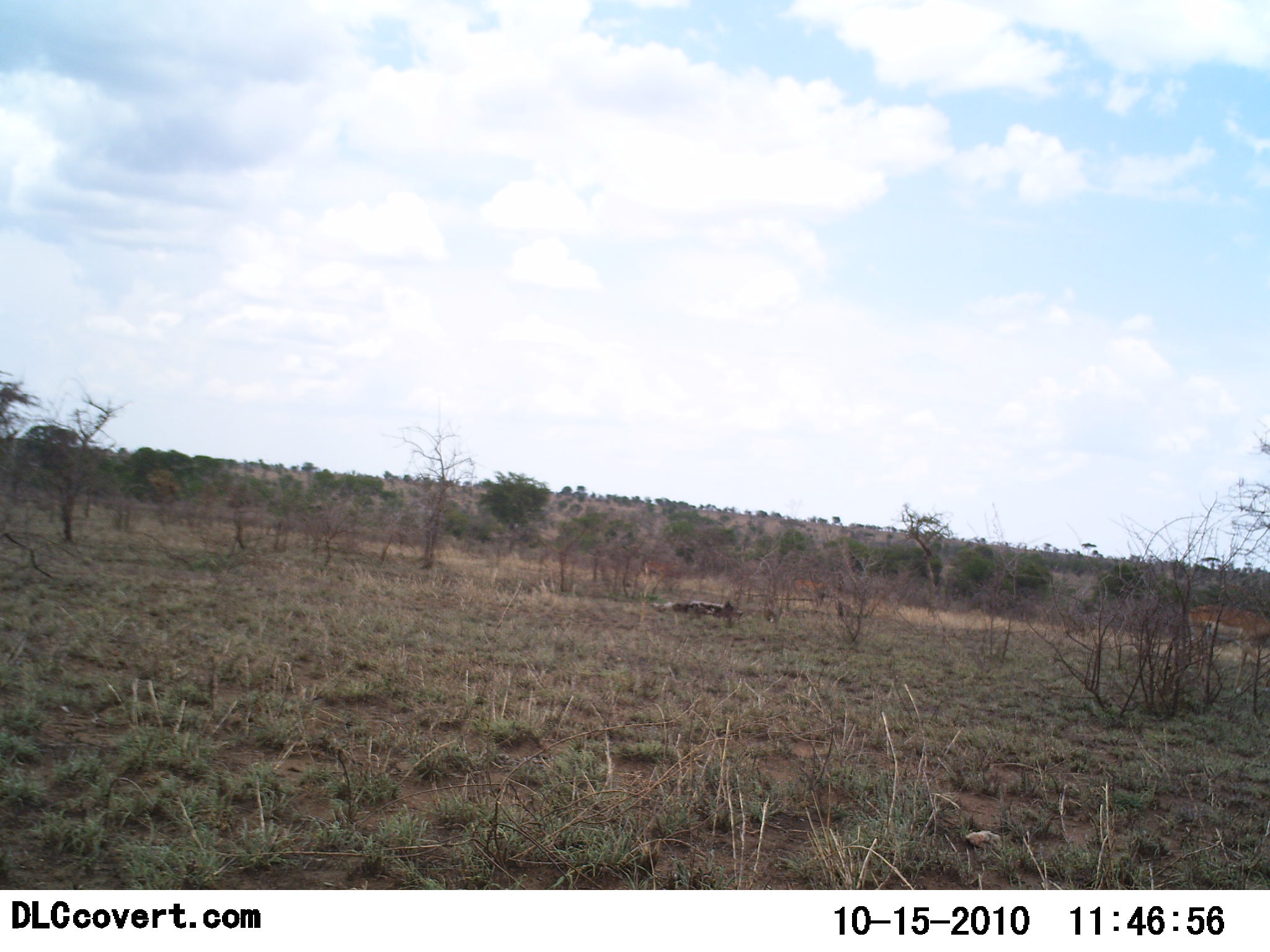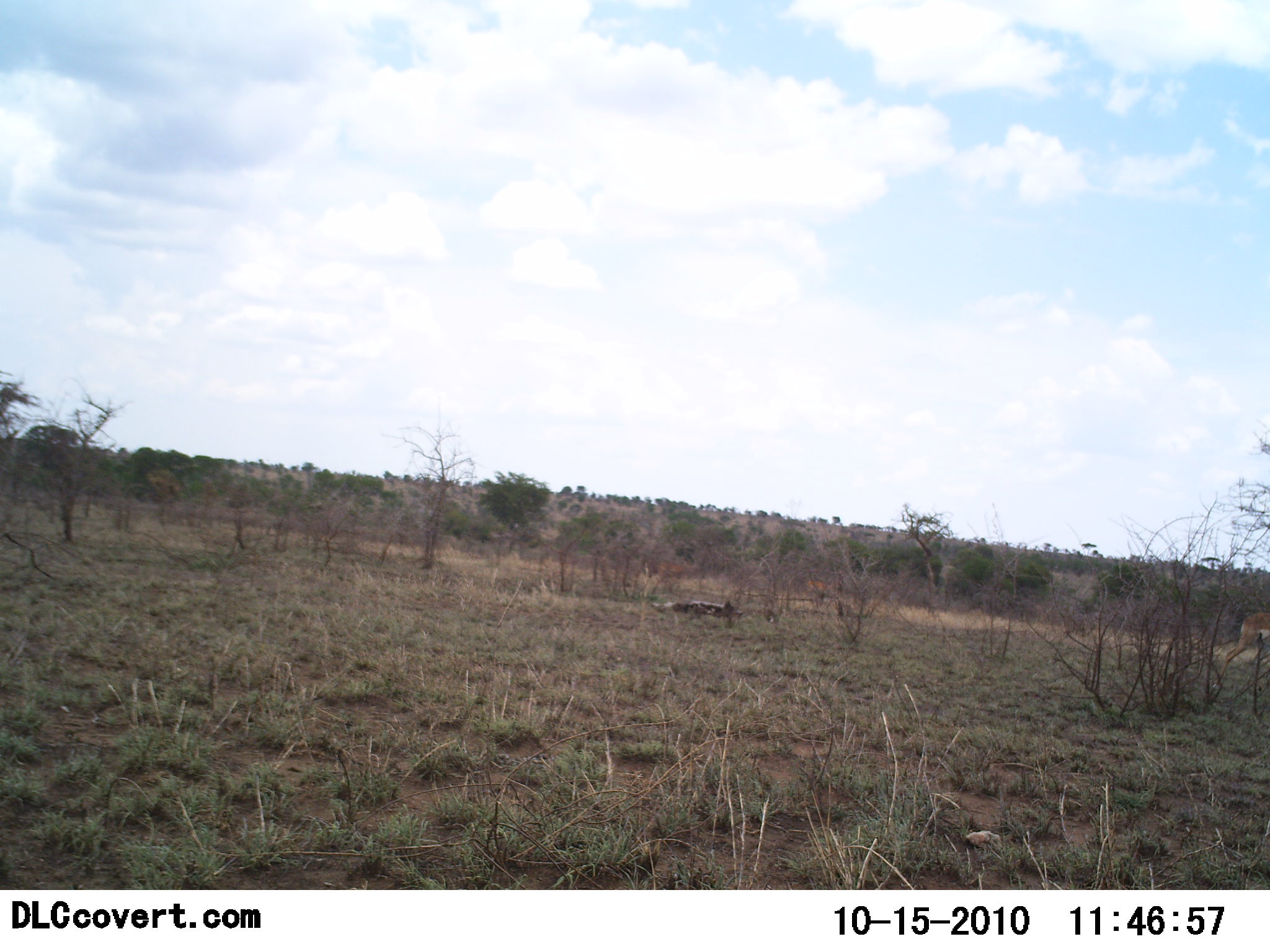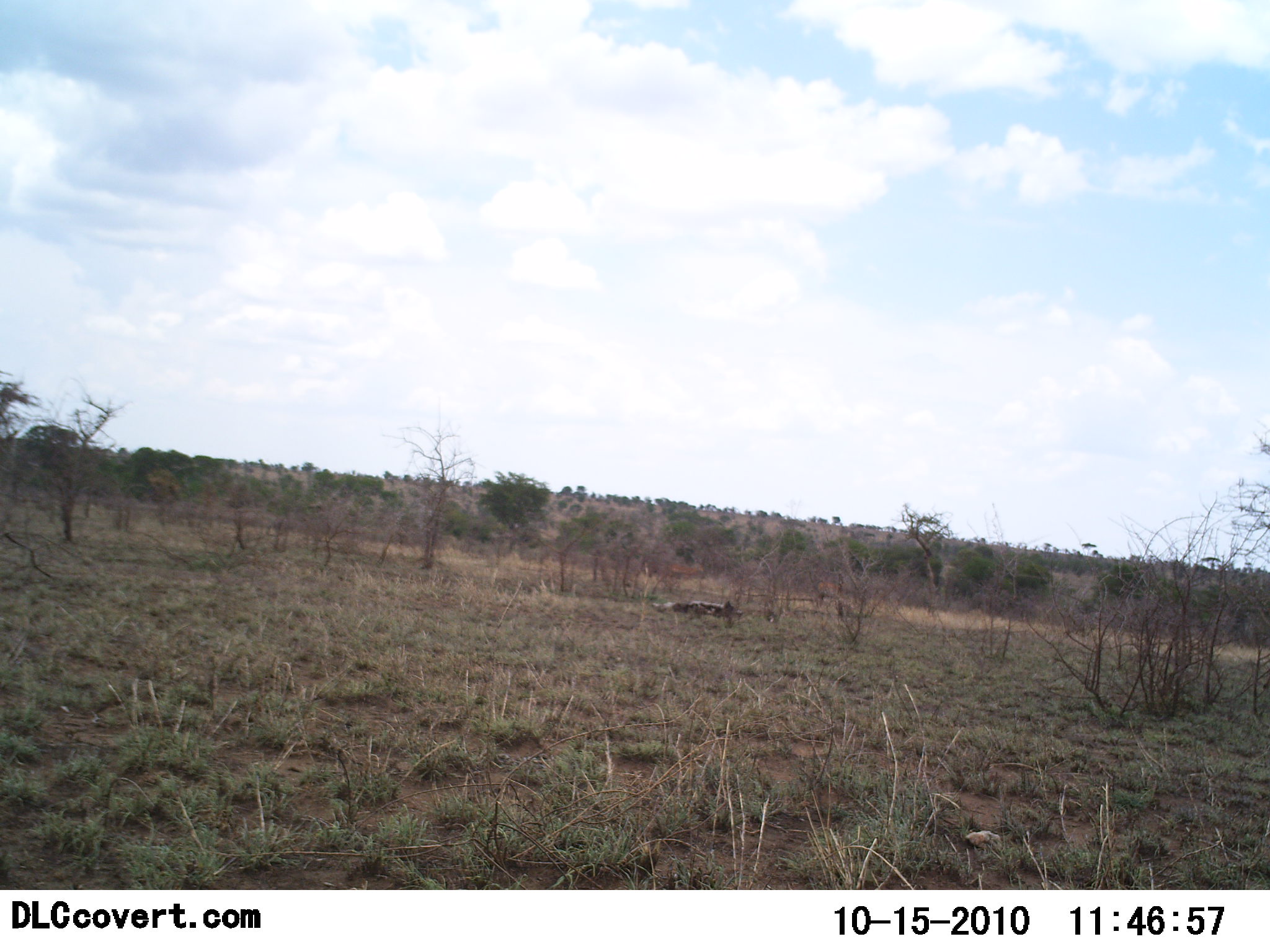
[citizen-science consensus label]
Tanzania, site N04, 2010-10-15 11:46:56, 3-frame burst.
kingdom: Animalia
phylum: Chordata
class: Mammalia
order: Artiodactyla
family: Bovidae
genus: Nanger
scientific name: Nanger granti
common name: grant's gazelle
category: gazellegrants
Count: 3.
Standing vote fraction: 8%.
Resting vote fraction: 0%.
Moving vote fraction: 100%.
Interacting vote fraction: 0%.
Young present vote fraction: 0%.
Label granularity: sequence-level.